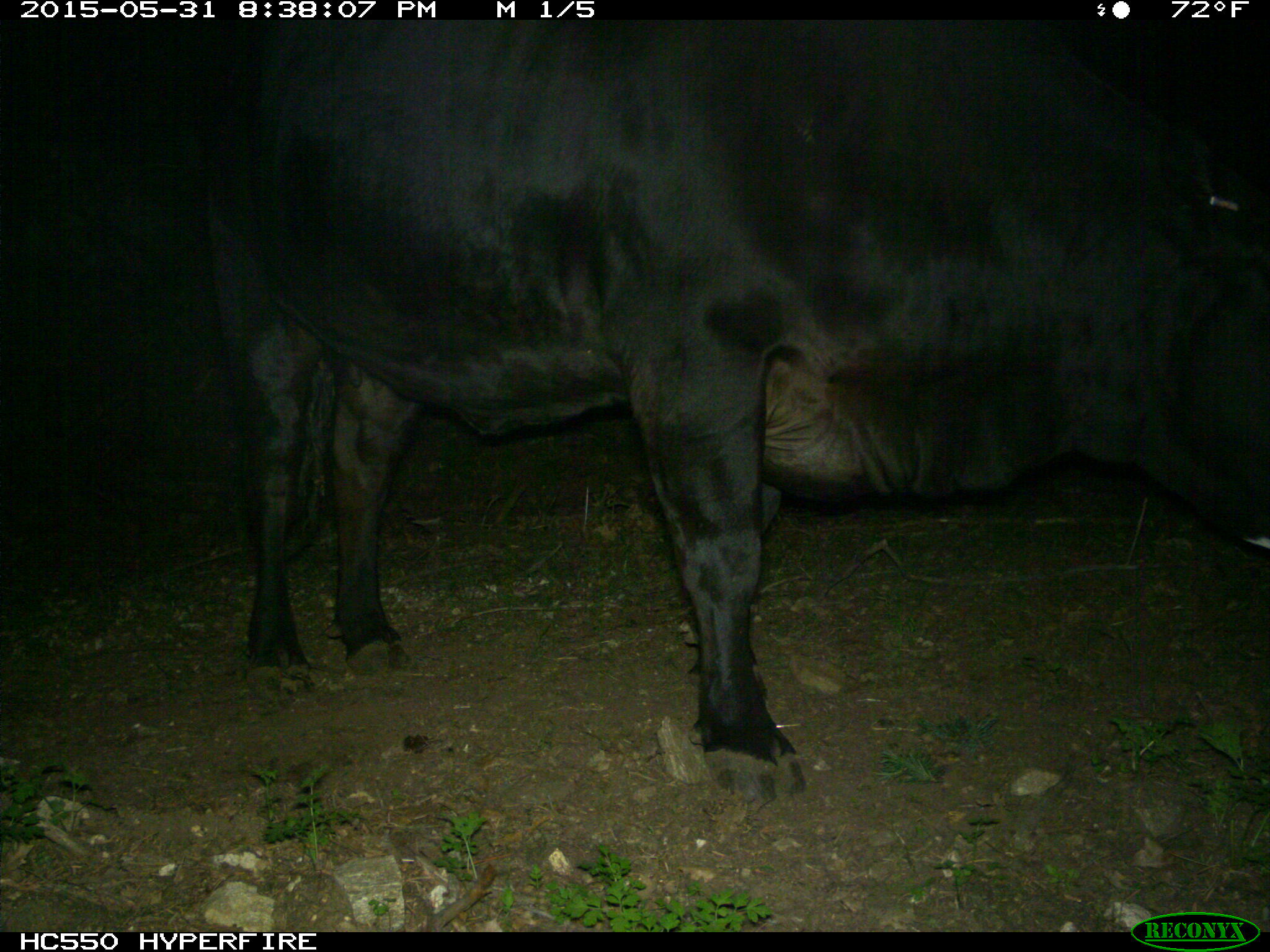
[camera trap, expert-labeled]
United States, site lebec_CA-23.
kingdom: Animalia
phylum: Chordata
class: Mammalia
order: Artiodactyla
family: Bovidae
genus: Bos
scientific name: Bos taurus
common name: domestic cow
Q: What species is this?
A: Bos taurus (domestic cow).